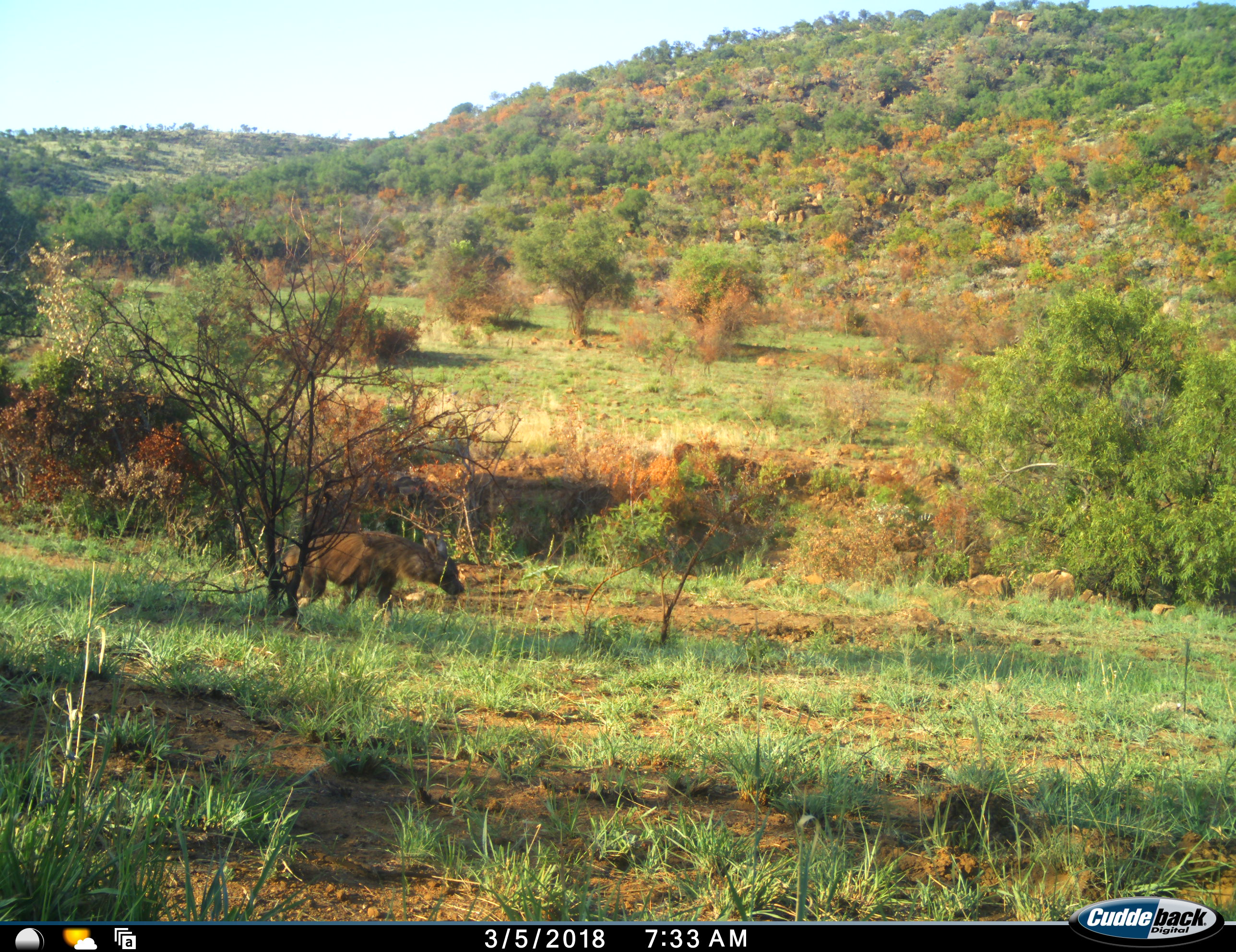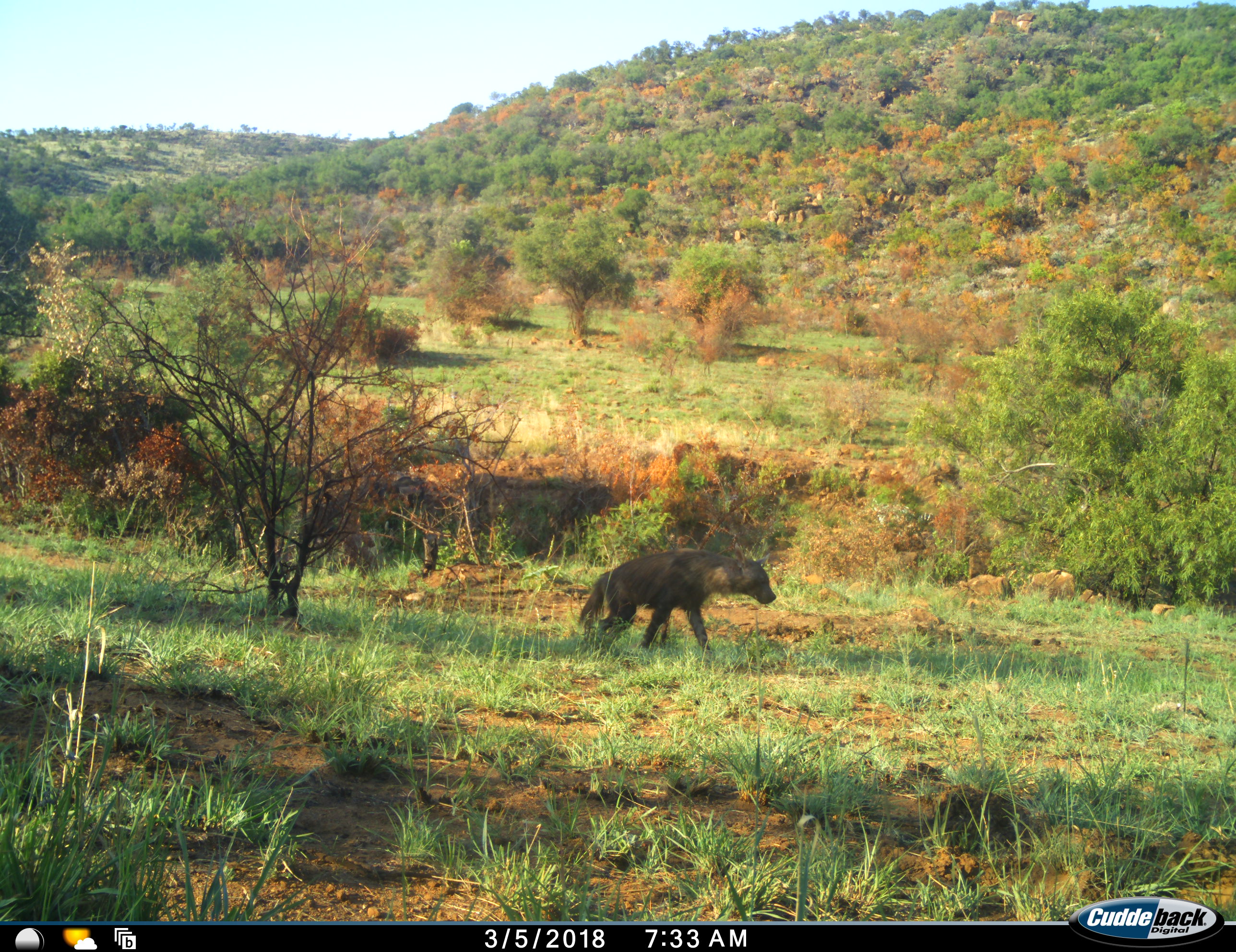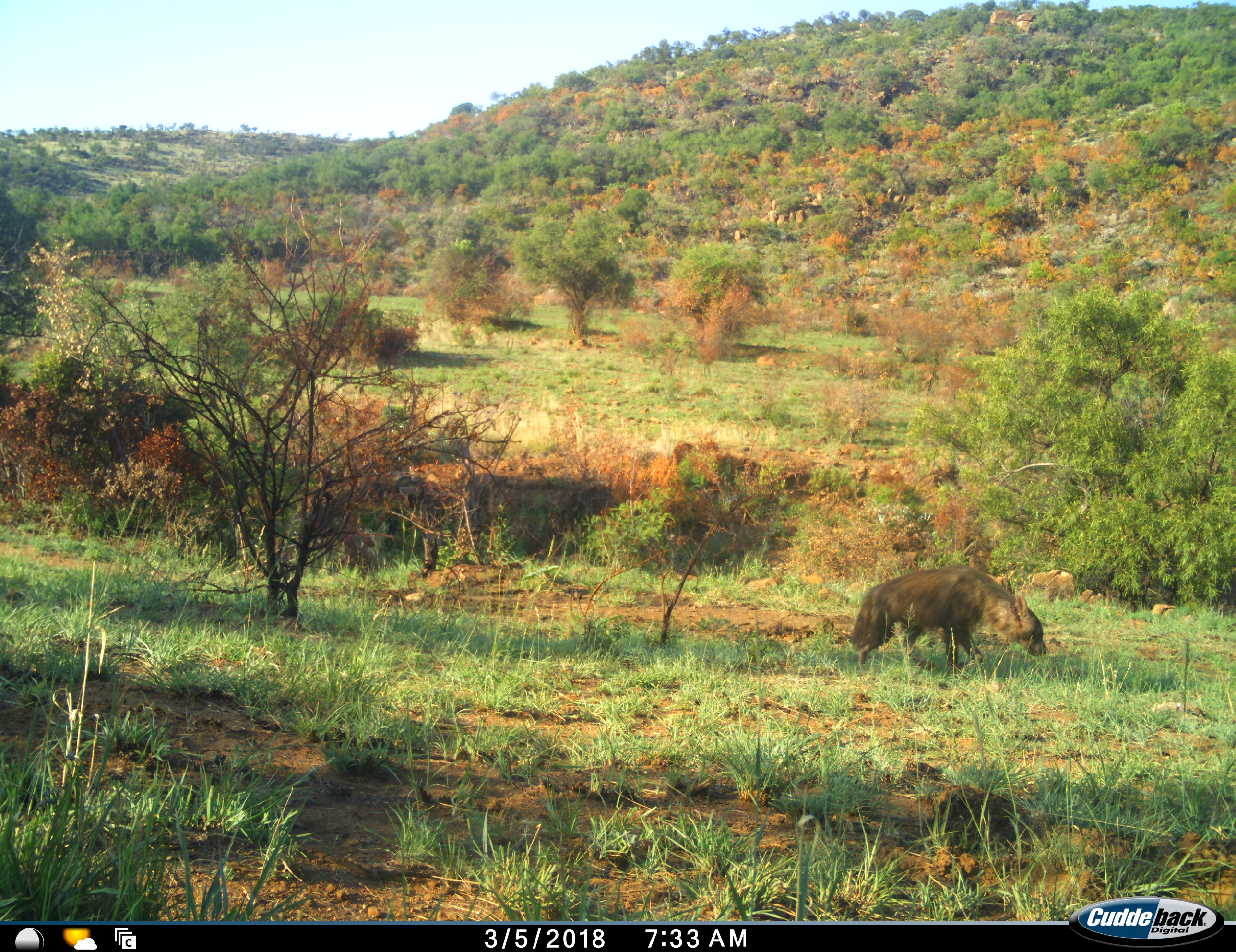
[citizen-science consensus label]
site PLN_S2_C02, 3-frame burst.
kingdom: Animalia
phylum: Chordata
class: Mammalia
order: Carnivora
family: Hyaenidae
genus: Parahyaena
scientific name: Parahyaena brunnea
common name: brown hyena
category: hyenabrown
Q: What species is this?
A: Hyenabrown (brown hyena) (Parahyaena brunnea).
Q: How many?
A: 1.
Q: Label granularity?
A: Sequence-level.